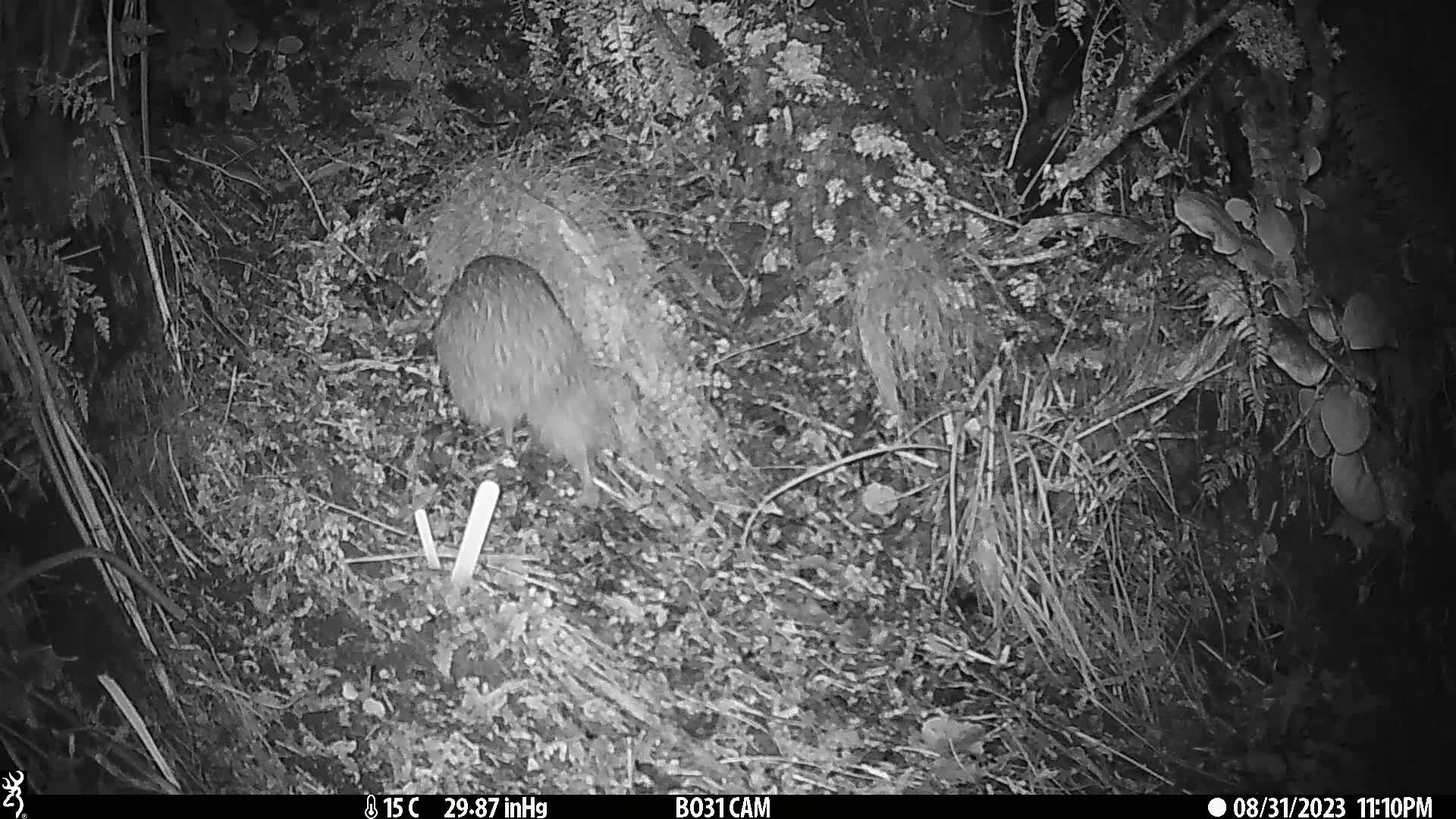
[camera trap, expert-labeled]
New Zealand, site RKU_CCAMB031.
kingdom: Animalia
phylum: Chordata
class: Aves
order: Apterygiformes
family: Apterygidae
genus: Apteryx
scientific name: Apteryx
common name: kiwi